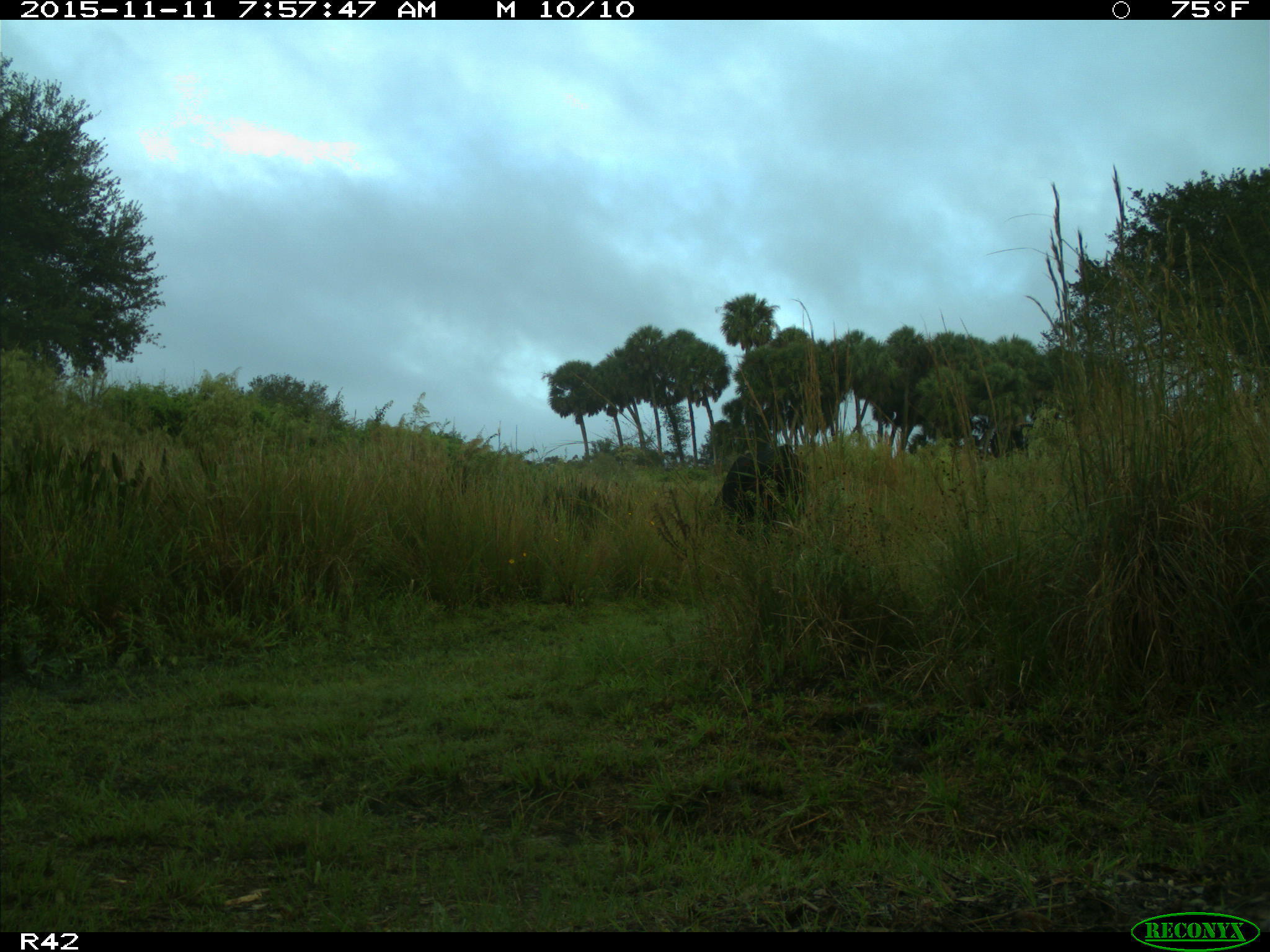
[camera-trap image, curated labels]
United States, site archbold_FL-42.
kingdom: Animalia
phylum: Chordata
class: Mammalia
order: Artiodactyla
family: Bovidae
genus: Bos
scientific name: Bos taurus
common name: domestic cow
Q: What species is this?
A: Bos taurus (domestic cow).